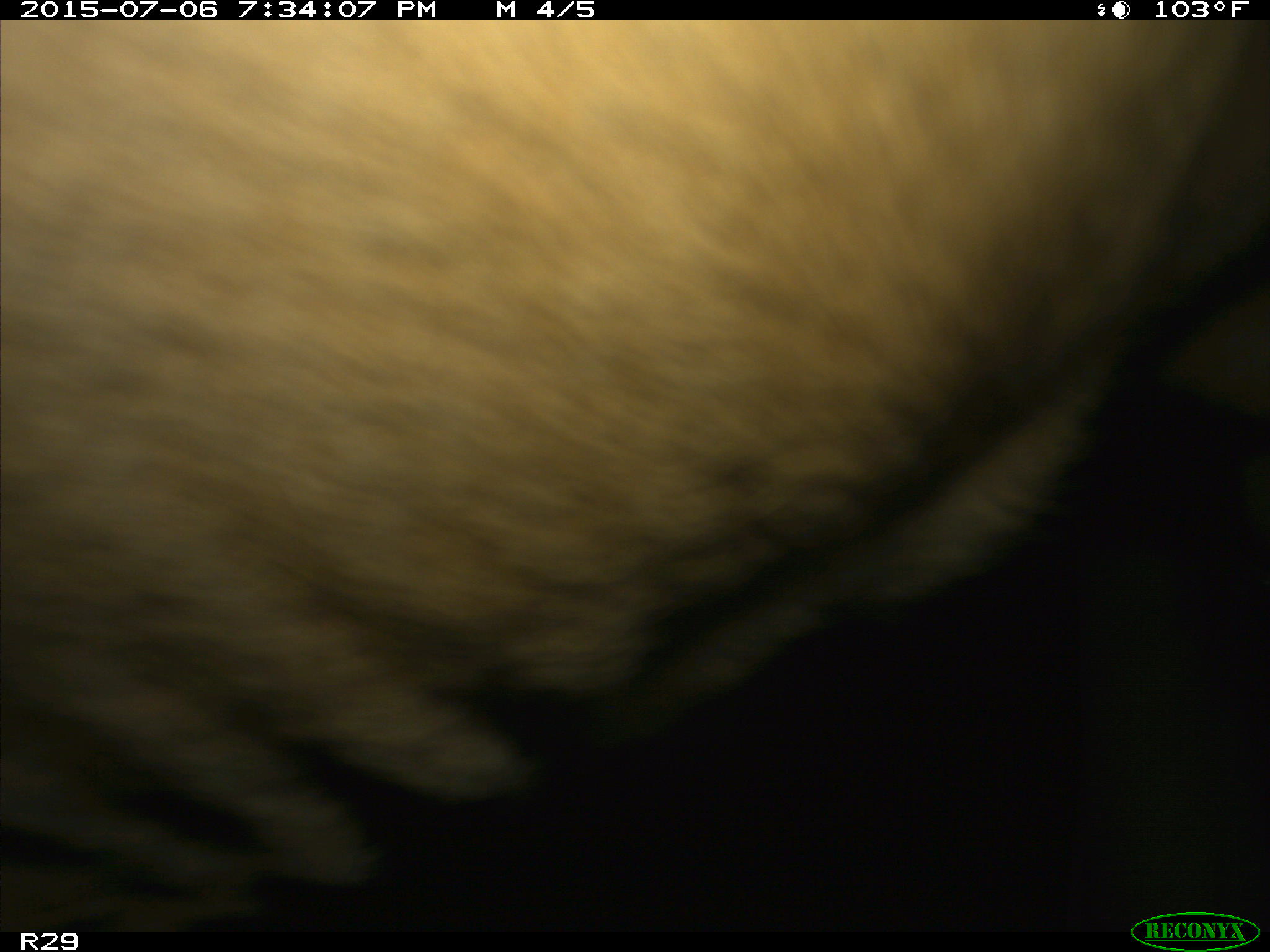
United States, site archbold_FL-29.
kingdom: Animalia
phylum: Chordata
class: Mammalia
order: Artiodactyla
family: Bovidae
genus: Bos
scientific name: Bos taurus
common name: domestic cow